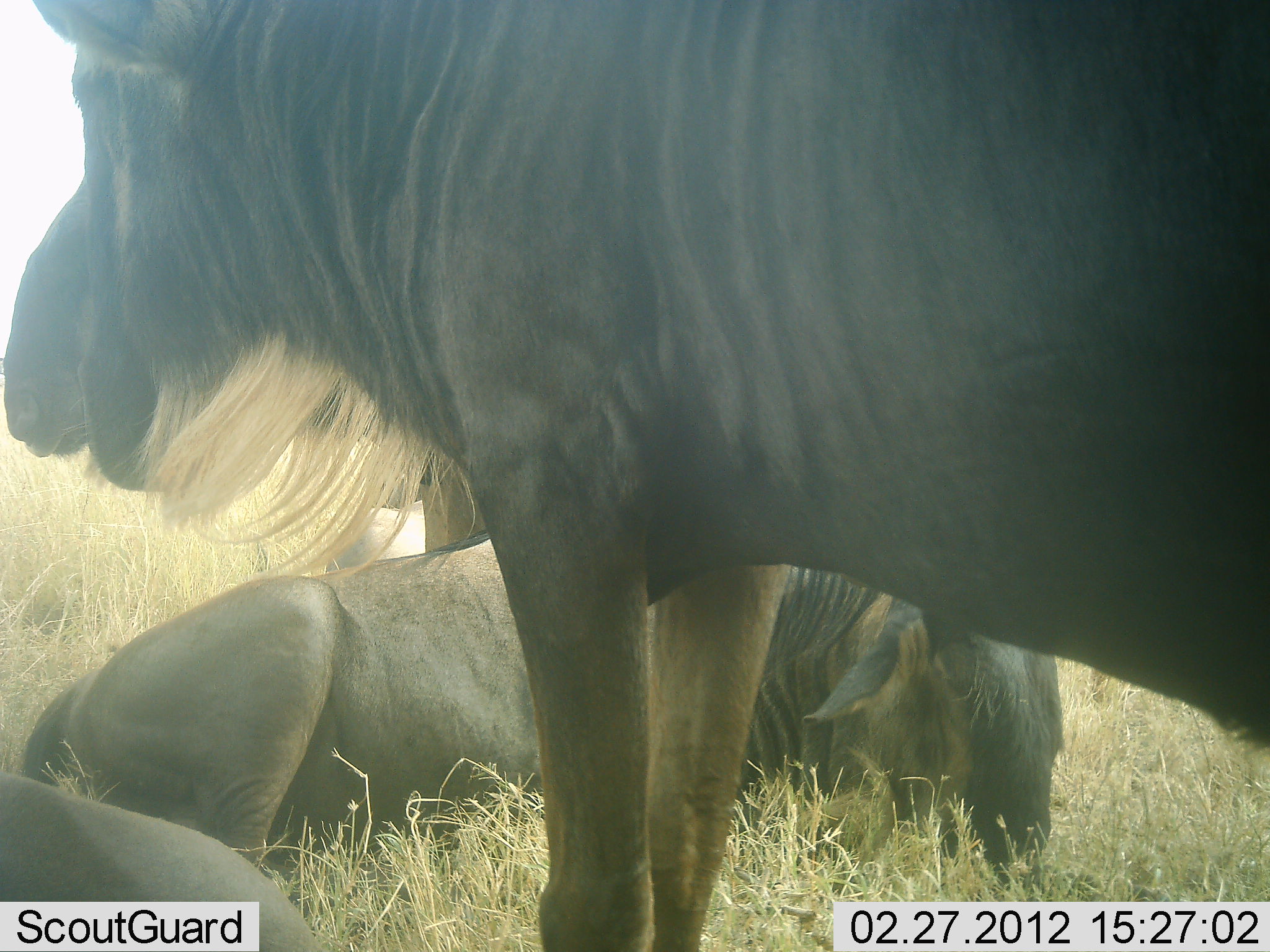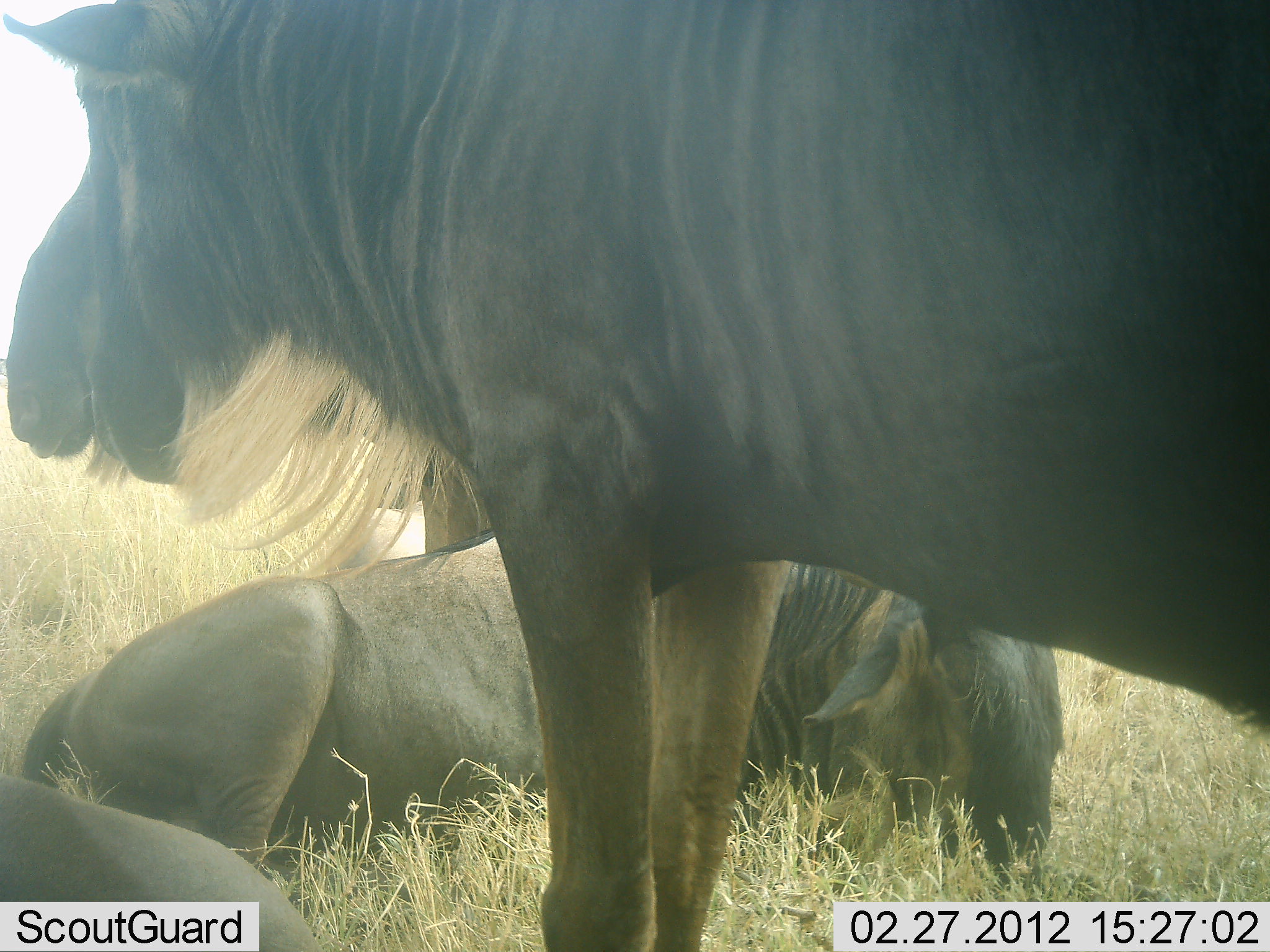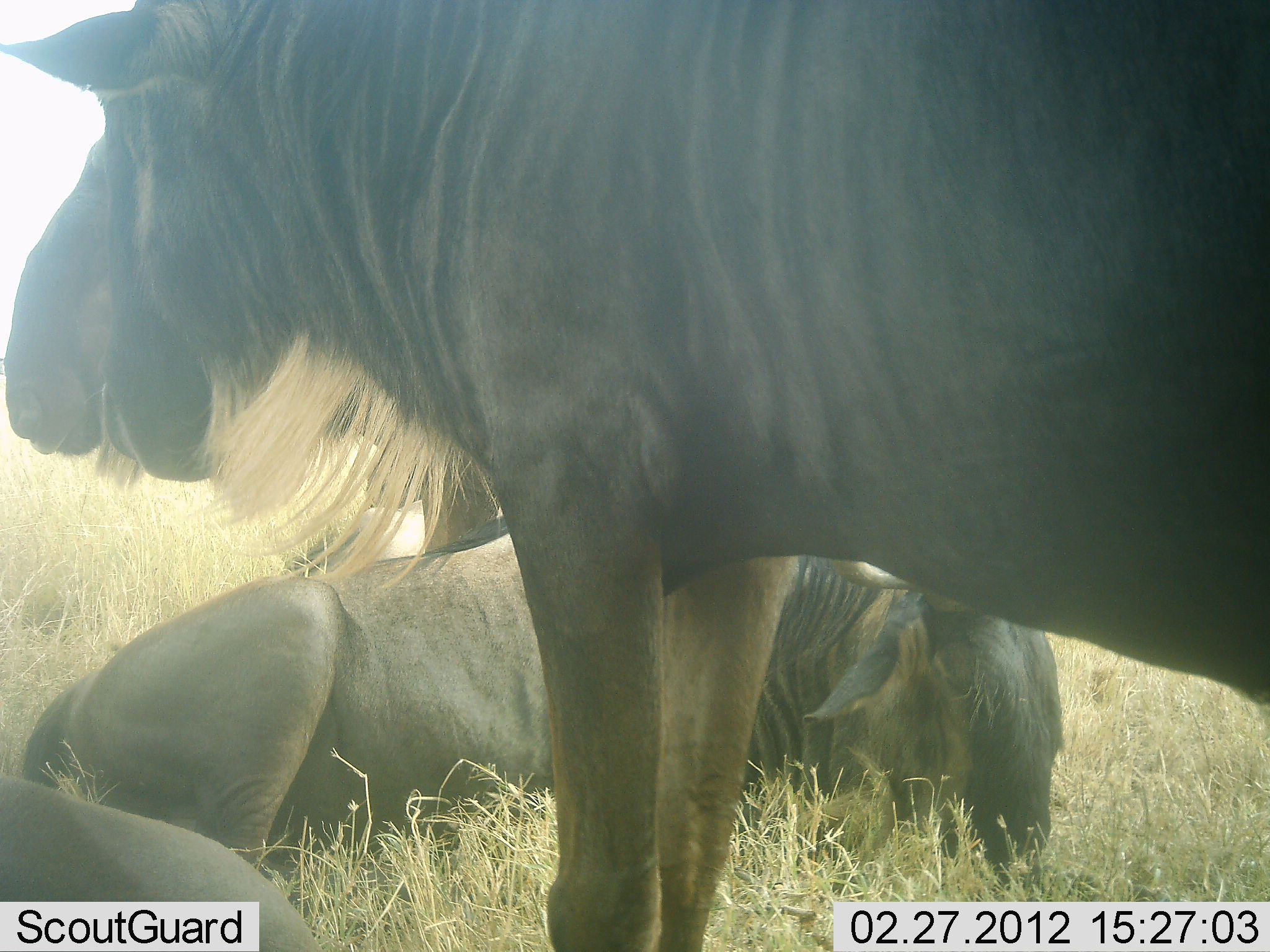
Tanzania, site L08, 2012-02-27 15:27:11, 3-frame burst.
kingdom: Animalia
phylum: Chordata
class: Mammalia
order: Artiodactyla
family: Bovidae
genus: Connochaetes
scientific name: Connochaetes taurinus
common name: blue wildebeest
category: wildebeest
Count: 3.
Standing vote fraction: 71%.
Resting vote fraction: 100%.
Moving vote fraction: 0%.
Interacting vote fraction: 0%.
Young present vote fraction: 0%.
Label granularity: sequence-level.